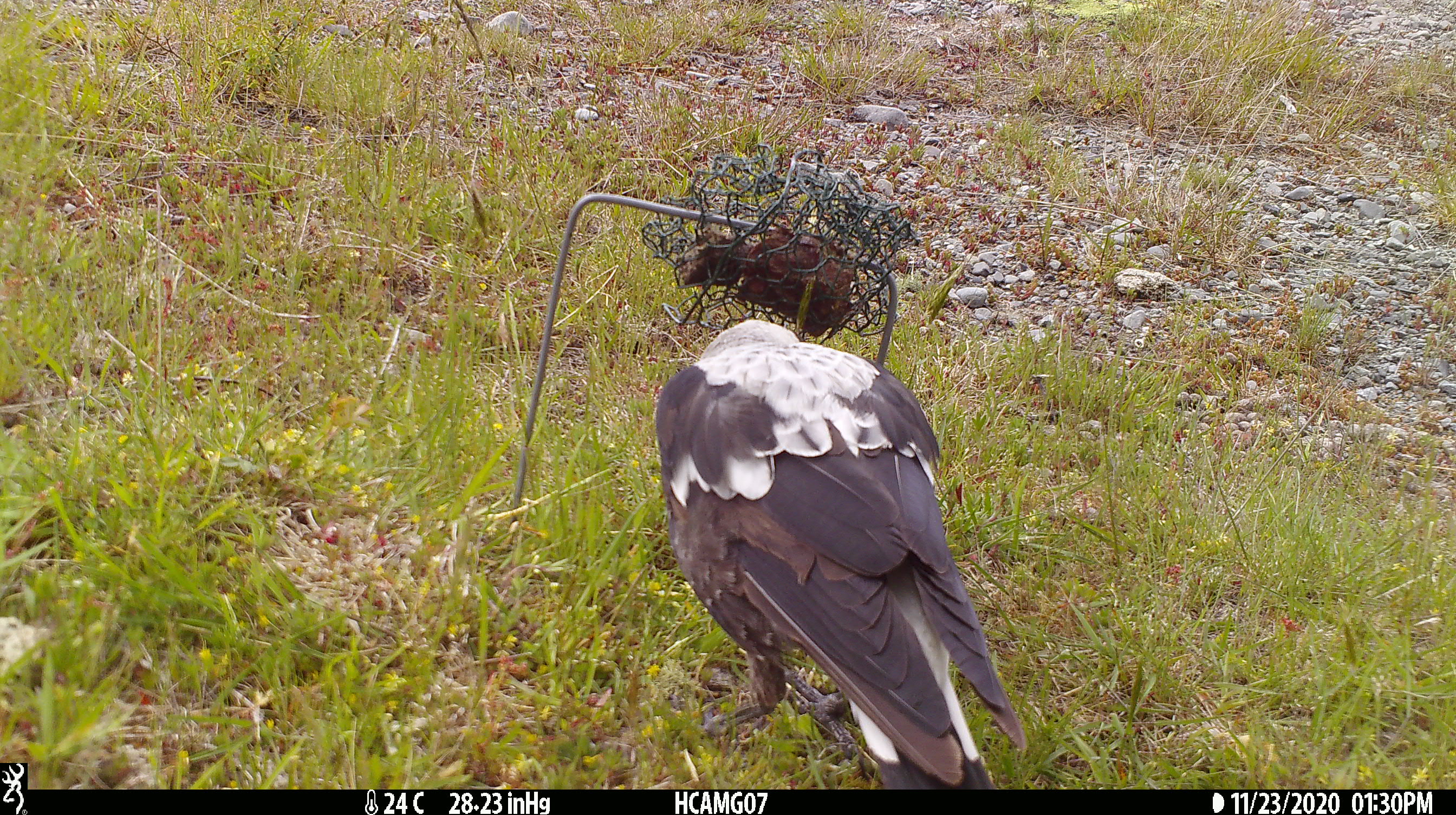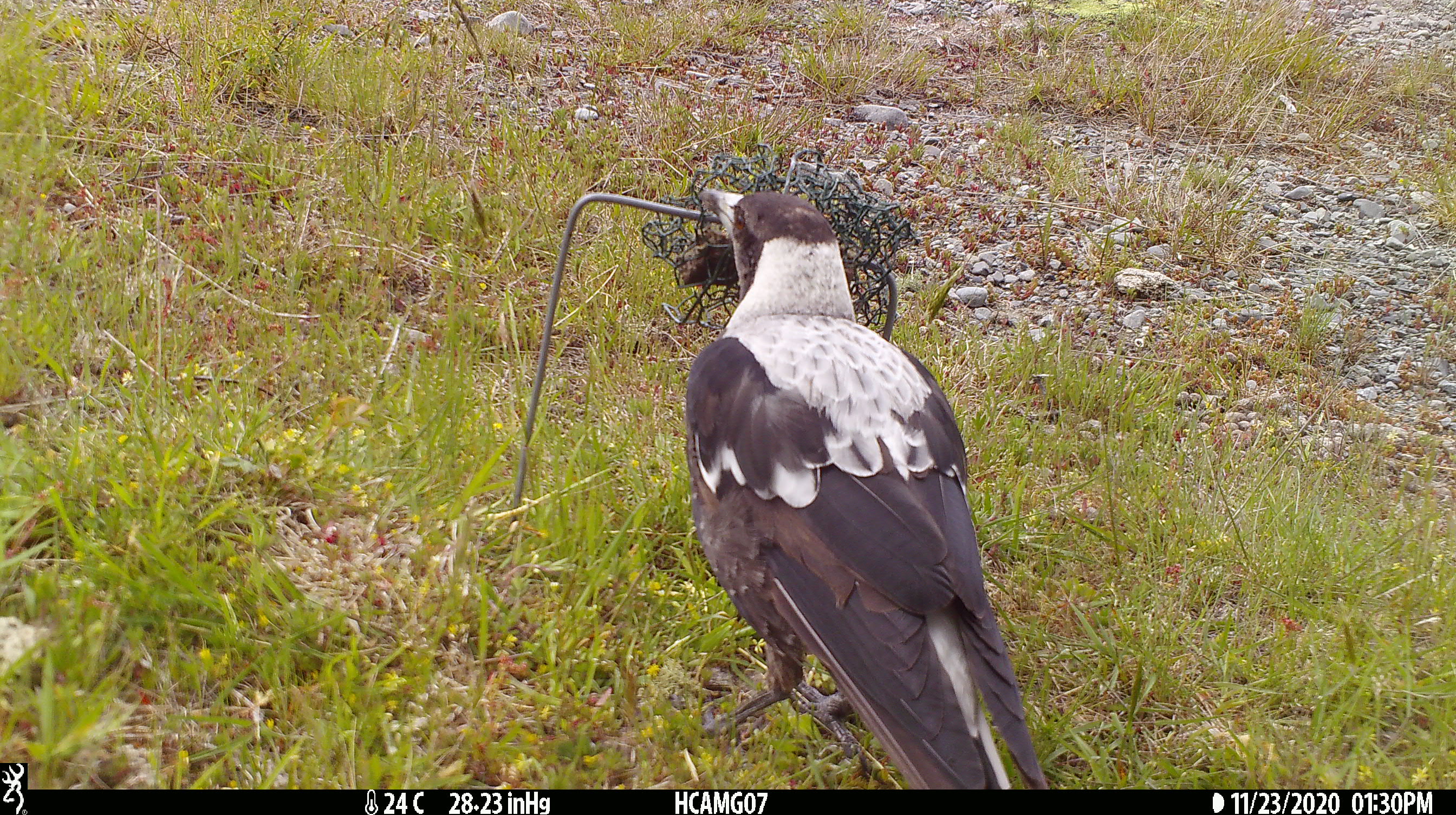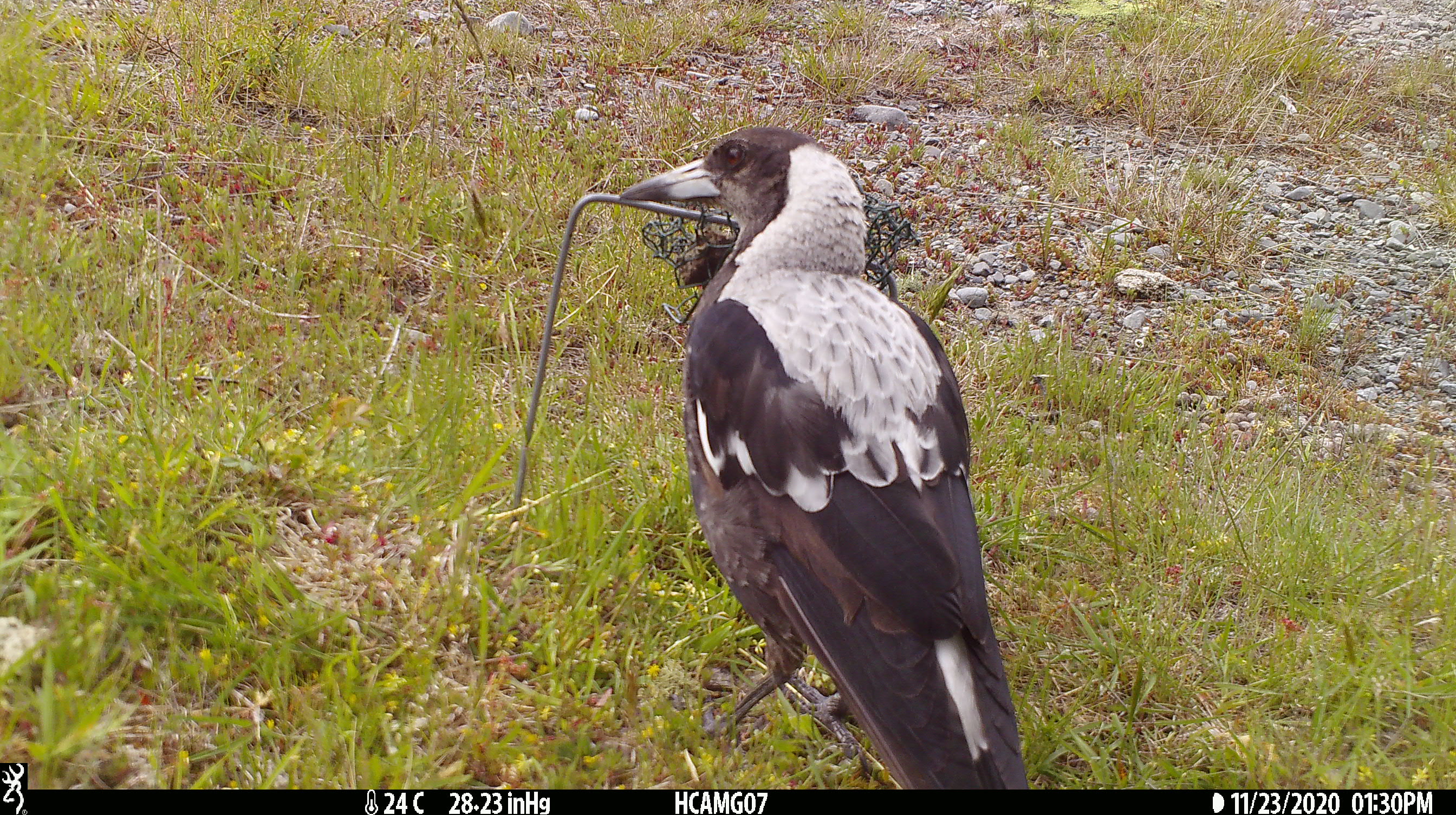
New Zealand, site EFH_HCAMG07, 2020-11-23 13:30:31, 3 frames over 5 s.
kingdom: Animalia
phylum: Chordata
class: Aves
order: Passeriformes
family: Artamidae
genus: Gymnorhina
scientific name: Gymnorhina tibicen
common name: australian magpie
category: magpie